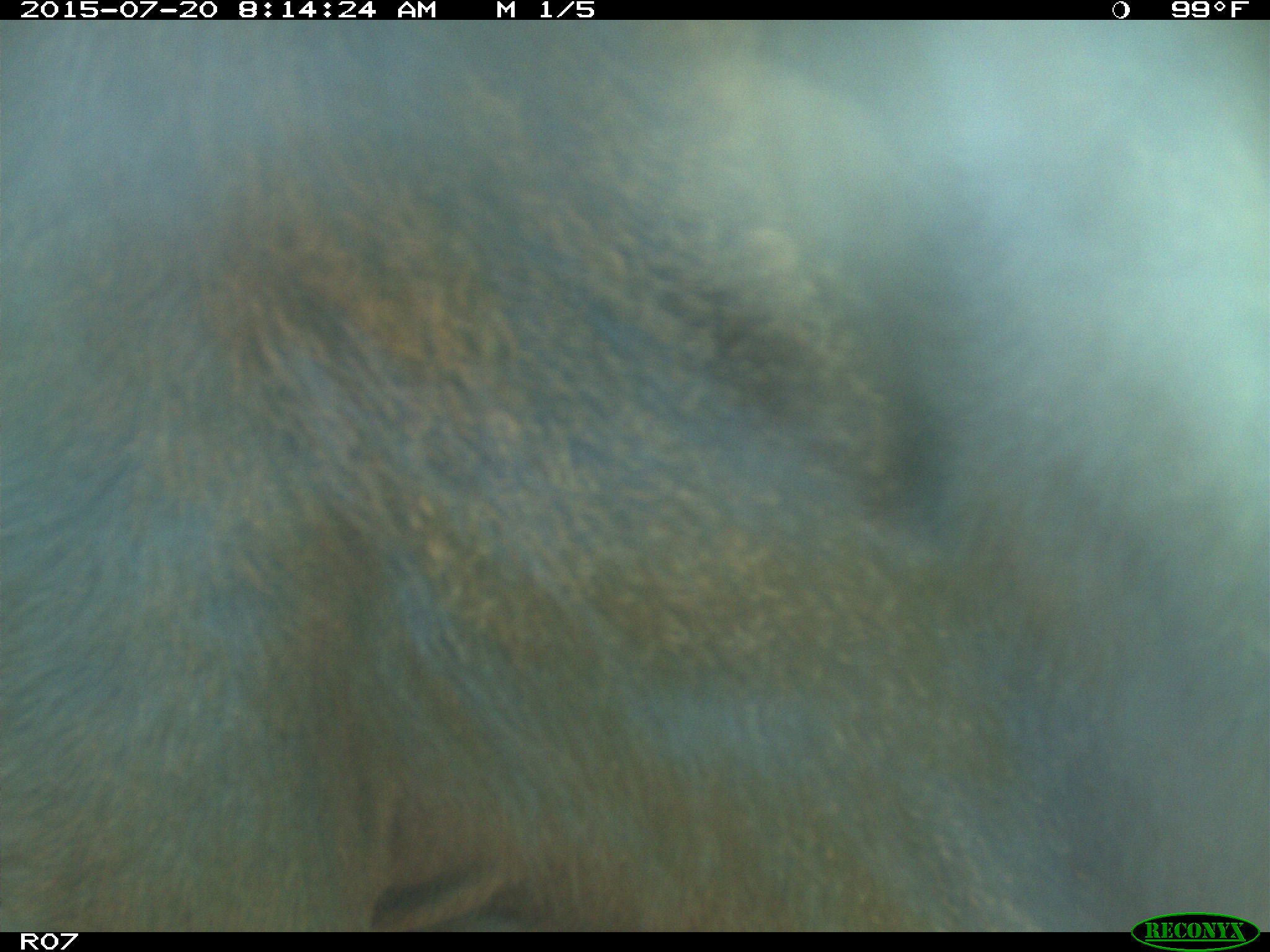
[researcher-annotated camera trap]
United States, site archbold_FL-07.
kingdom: Animalia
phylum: Chordata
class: Mammalia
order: Artiodactyla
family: Bovidae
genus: Bos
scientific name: Bos taurus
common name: domestic cow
Bos taurus (domestic cow).